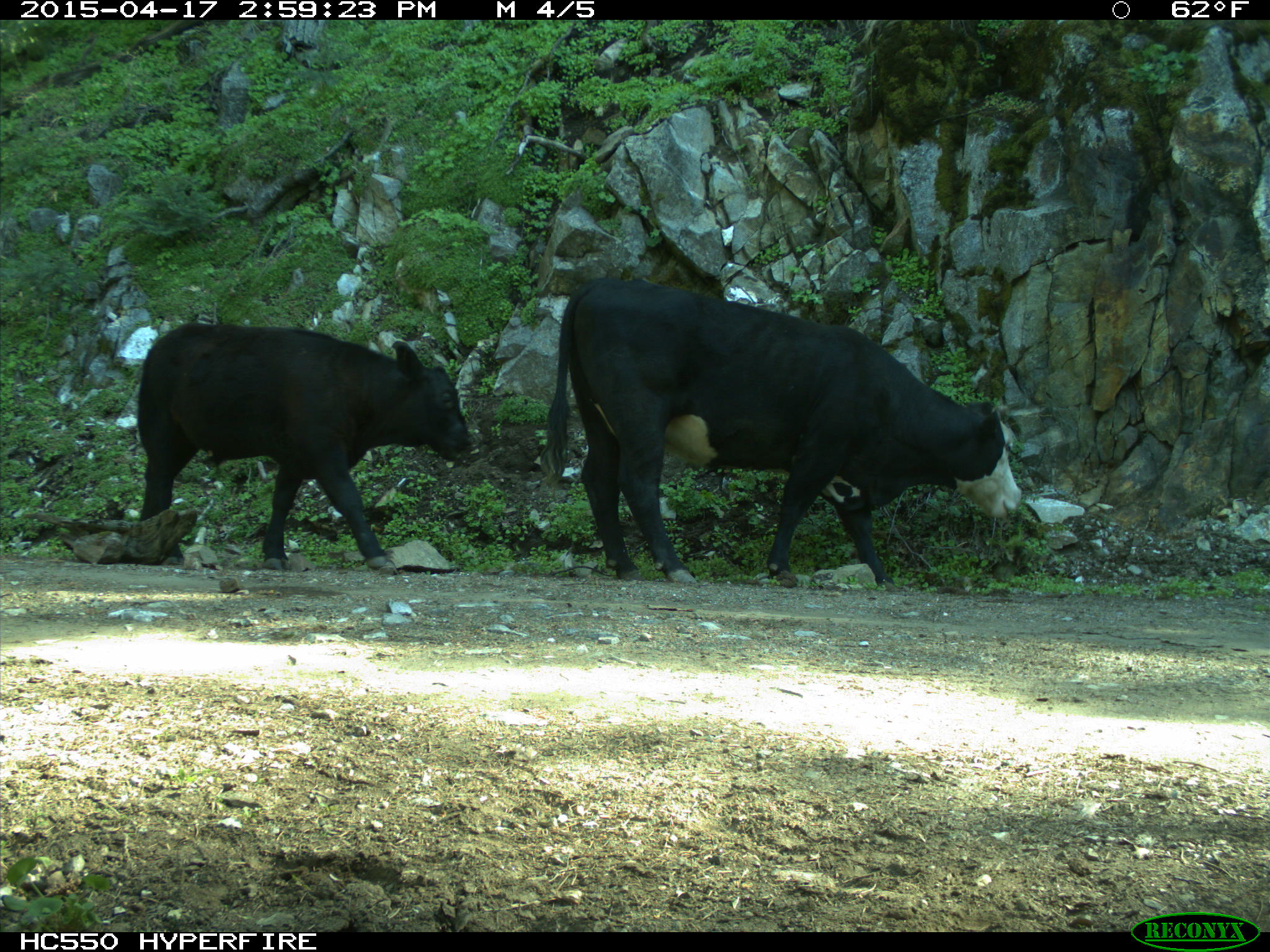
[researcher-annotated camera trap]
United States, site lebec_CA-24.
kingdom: Animalia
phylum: Chordata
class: Mammalia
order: Artiodactyla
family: Bovidae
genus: Bos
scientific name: Bos taurus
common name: domestic cow